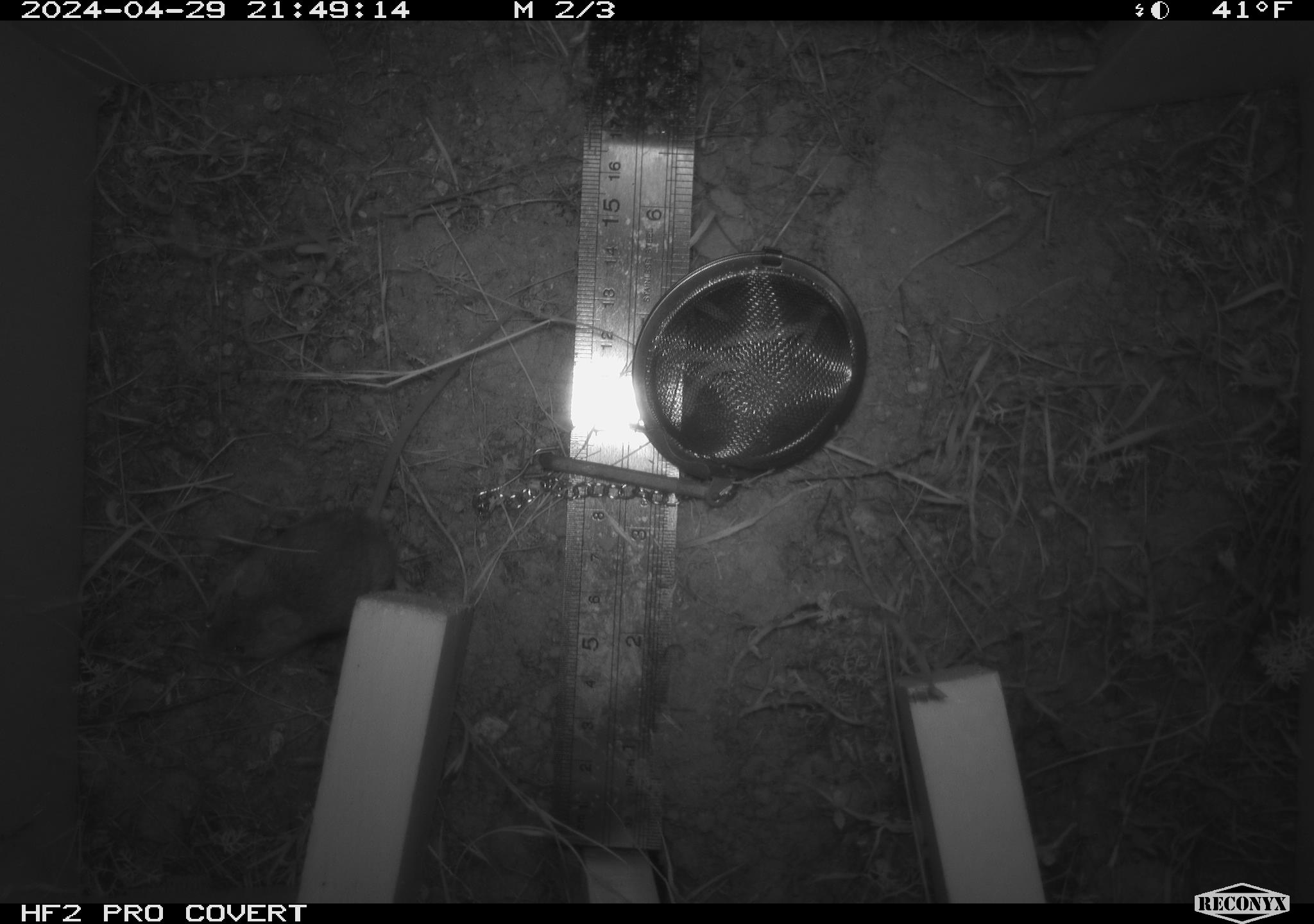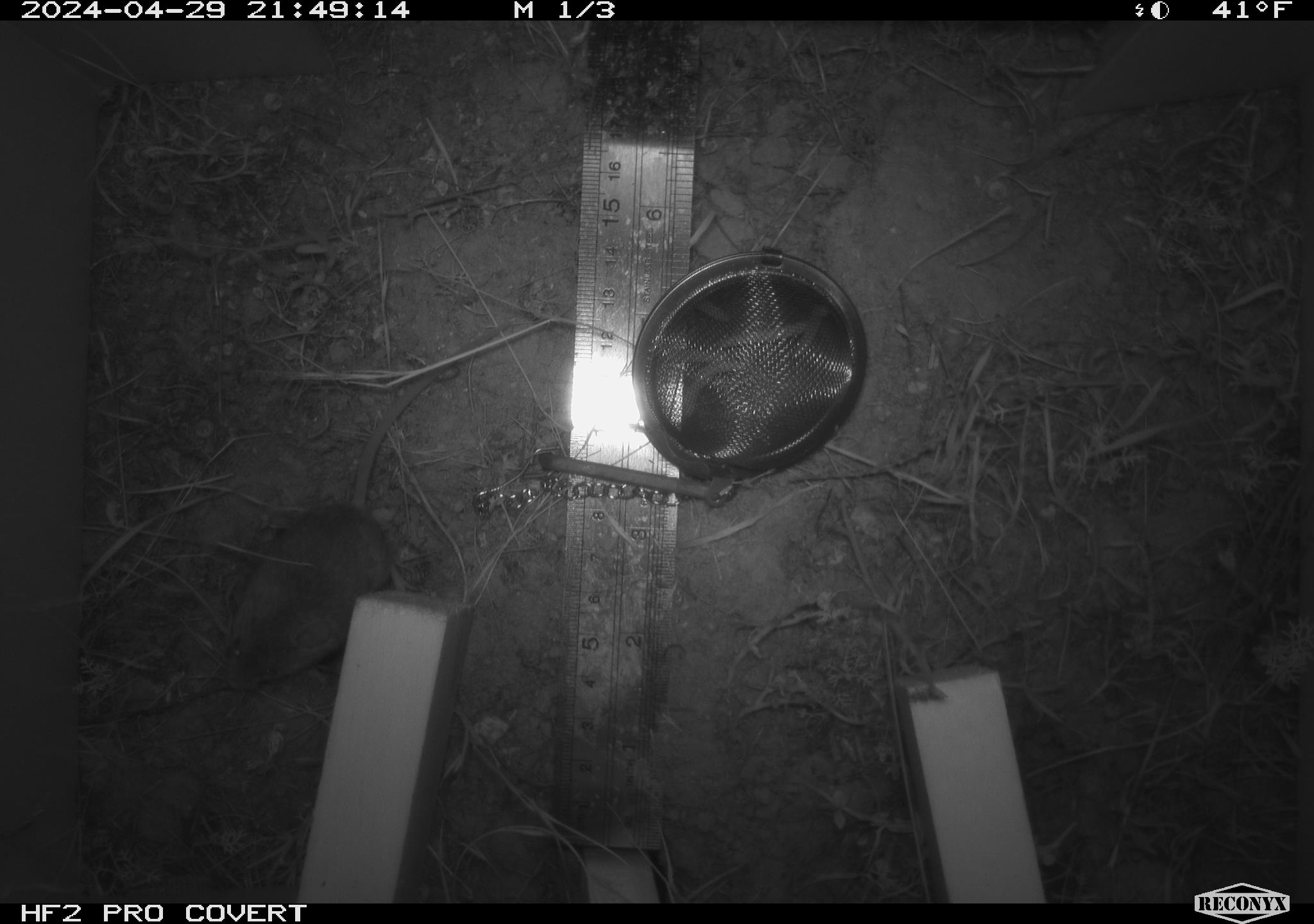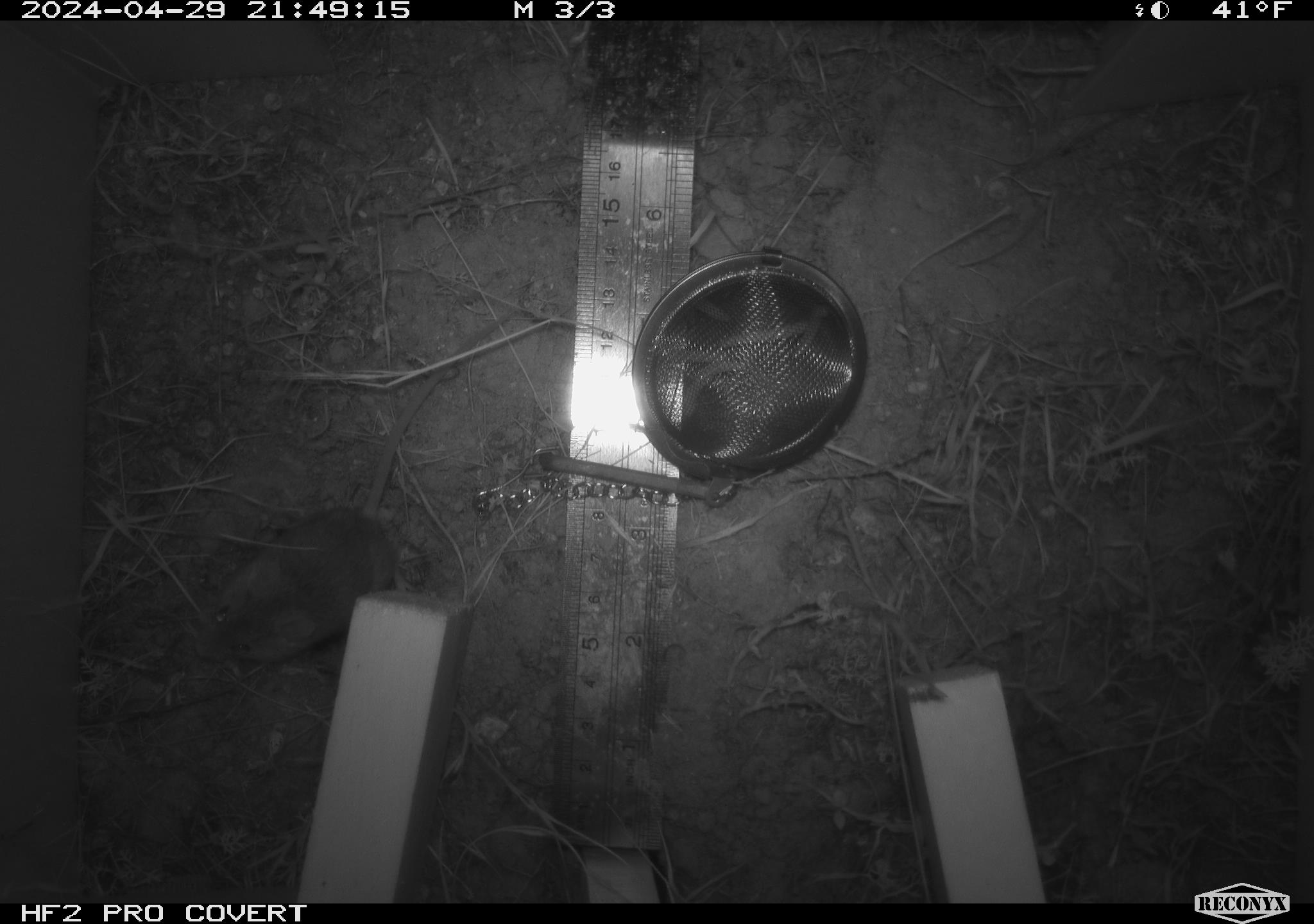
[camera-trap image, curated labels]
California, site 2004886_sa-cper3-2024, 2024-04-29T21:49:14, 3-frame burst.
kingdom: Animalia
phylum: Chordata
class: Mammalia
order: Rodentia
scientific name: Rodentia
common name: rodent